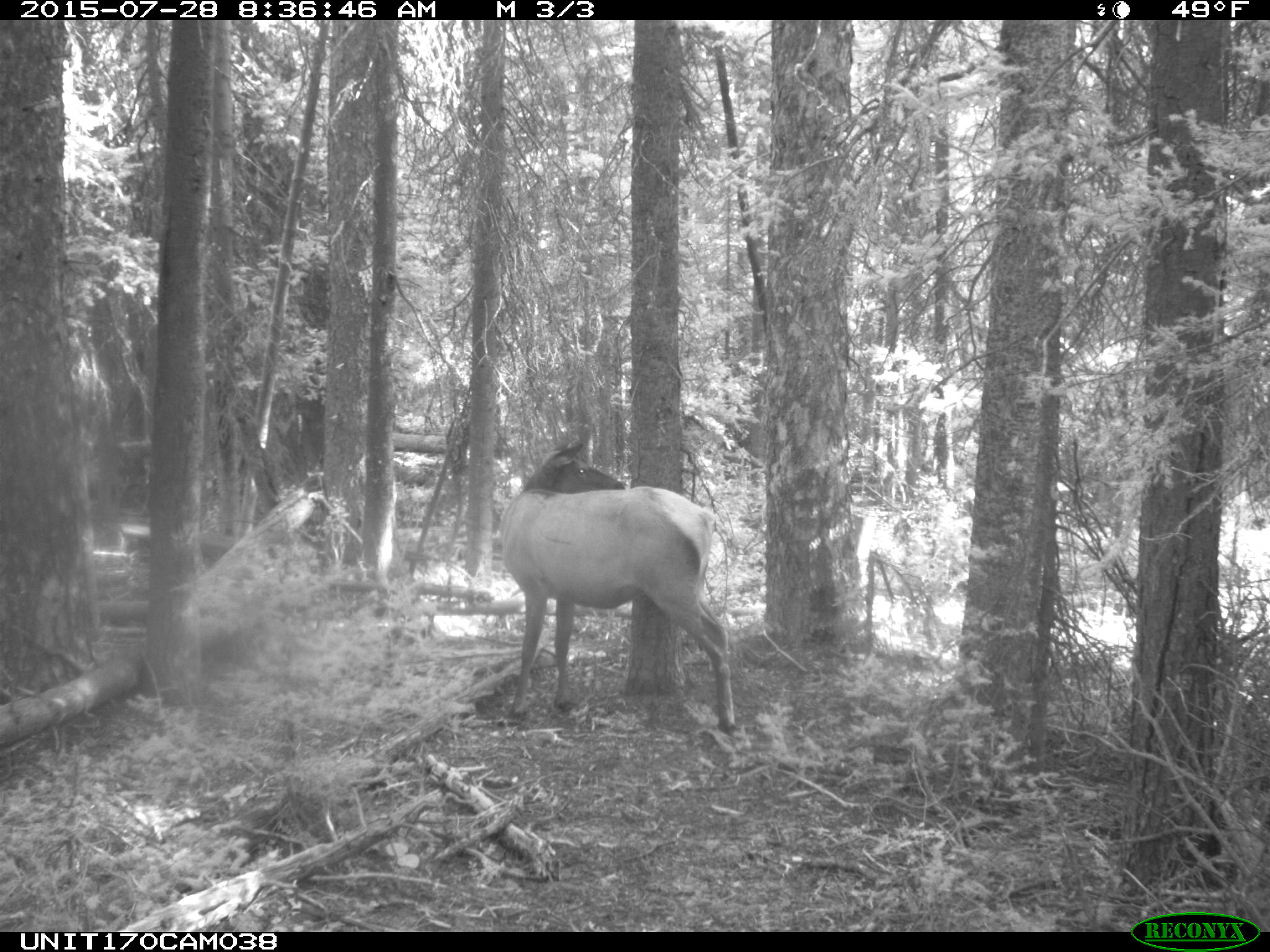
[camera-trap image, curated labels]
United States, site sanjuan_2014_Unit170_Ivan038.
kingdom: Animalia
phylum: Chordata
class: Mammalia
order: Artiodactyla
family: Cervidae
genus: Cervus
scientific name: Cervus elaphus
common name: red deer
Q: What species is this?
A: Cervus elaphus (red deer).